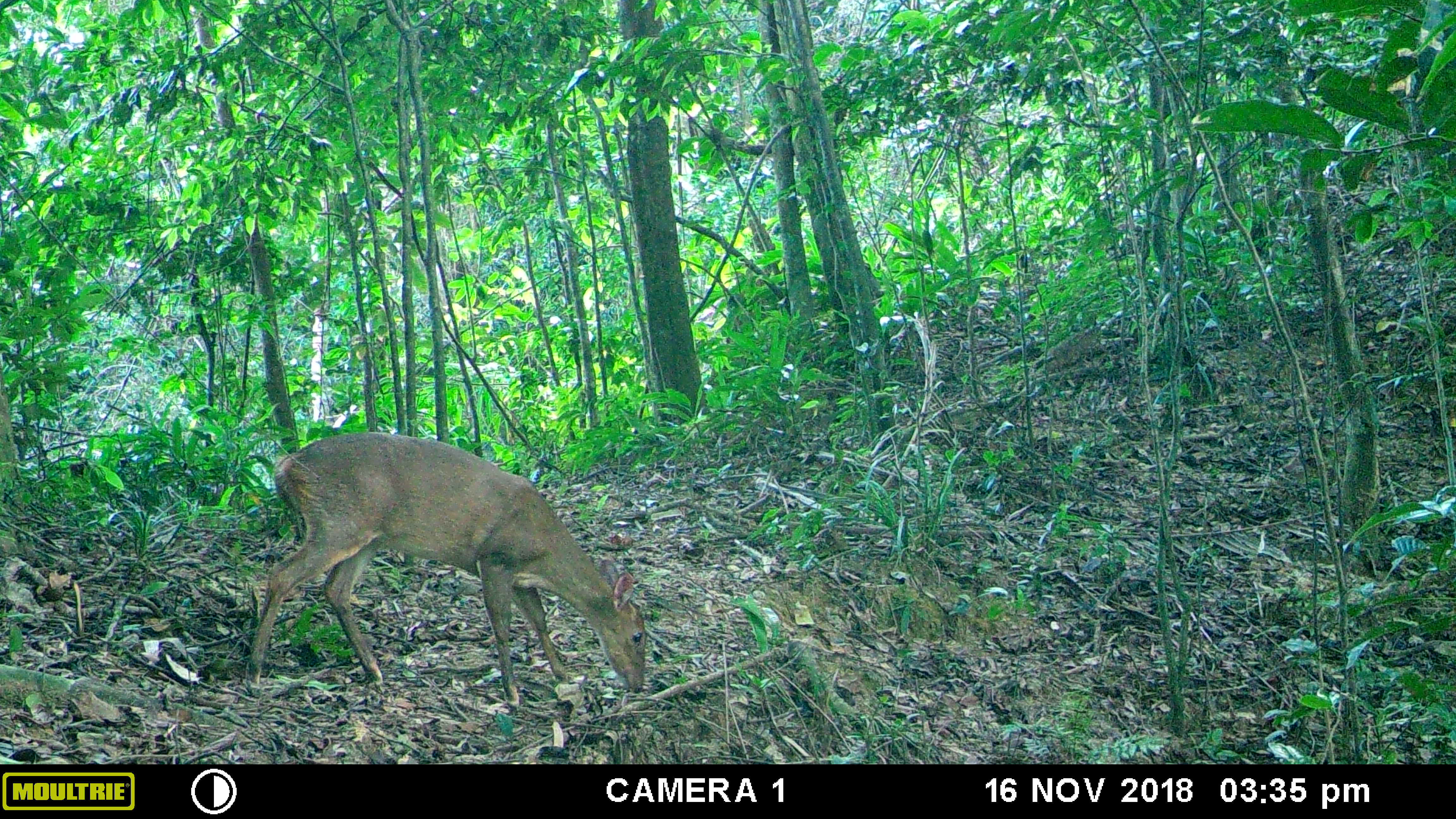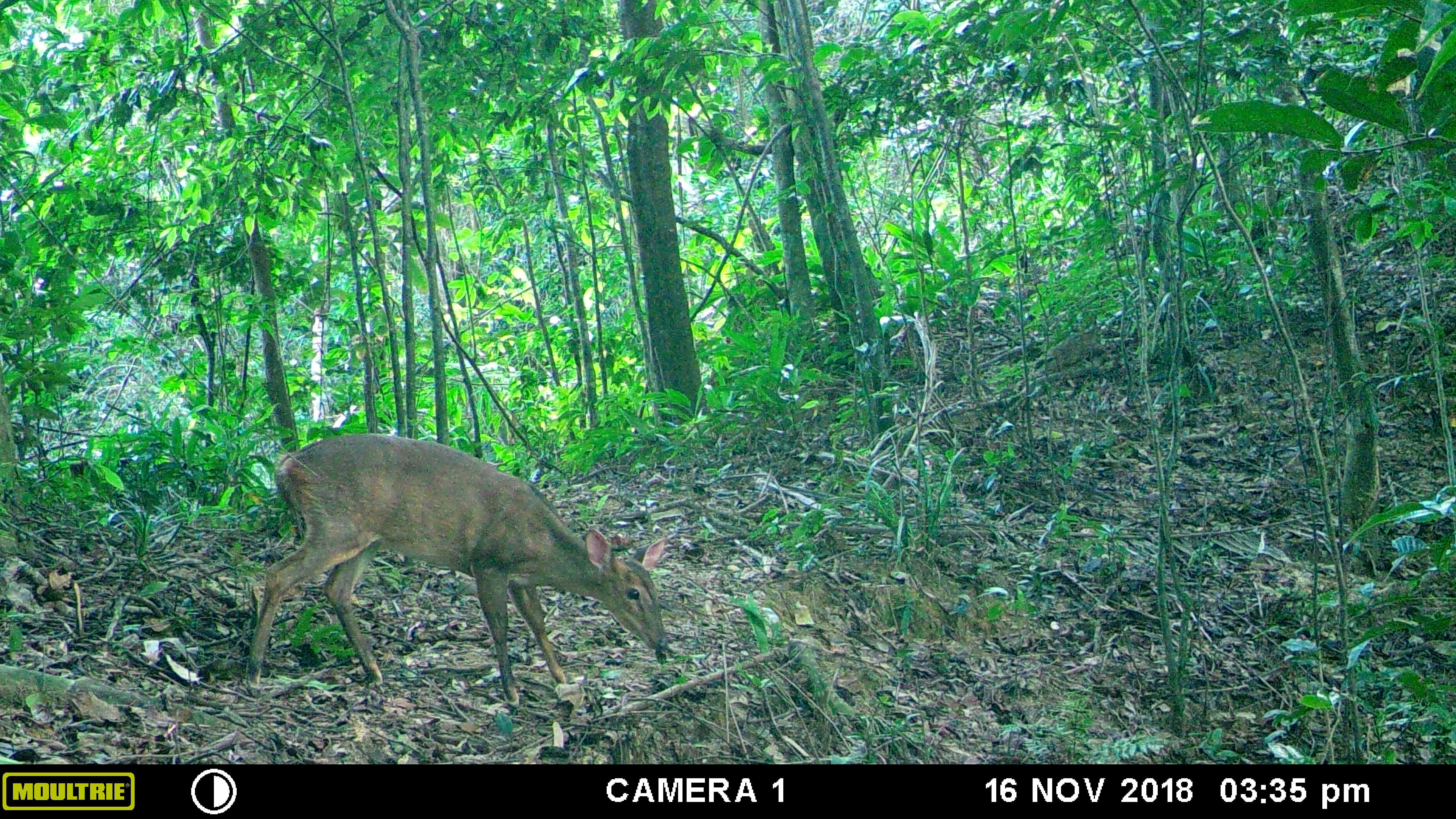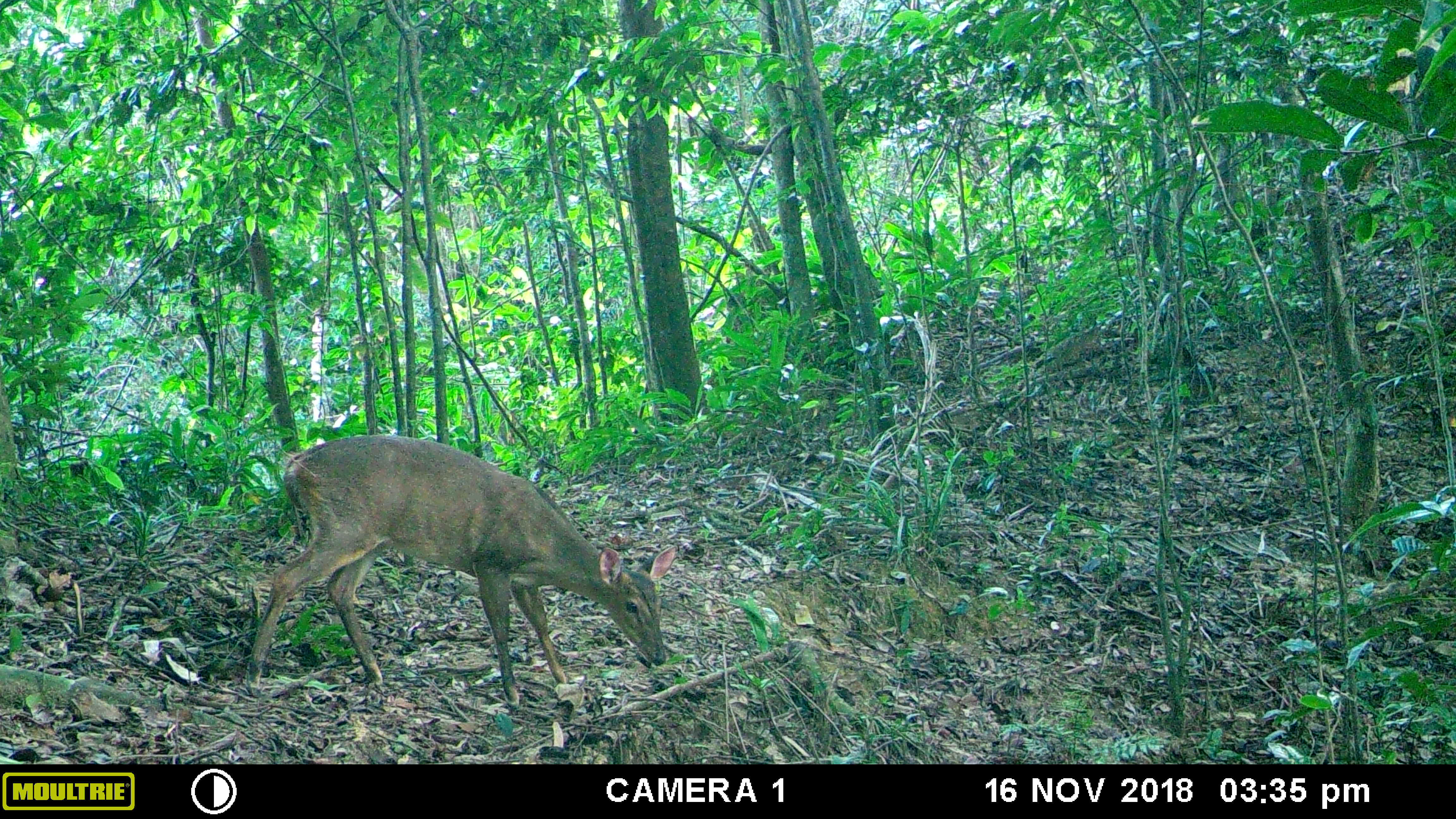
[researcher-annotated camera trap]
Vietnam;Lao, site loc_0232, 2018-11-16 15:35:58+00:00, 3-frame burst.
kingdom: Animalia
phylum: Chordata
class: Mammalia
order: Artiodactyla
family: Cervidae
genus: Muntiacus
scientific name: Muntiacus vuquangensis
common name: large-antlered muntjac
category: large antlered muntjac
Large antlered muntjac (large-antlered muntjac) (Muntiacus vuquangensis). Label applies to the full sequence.